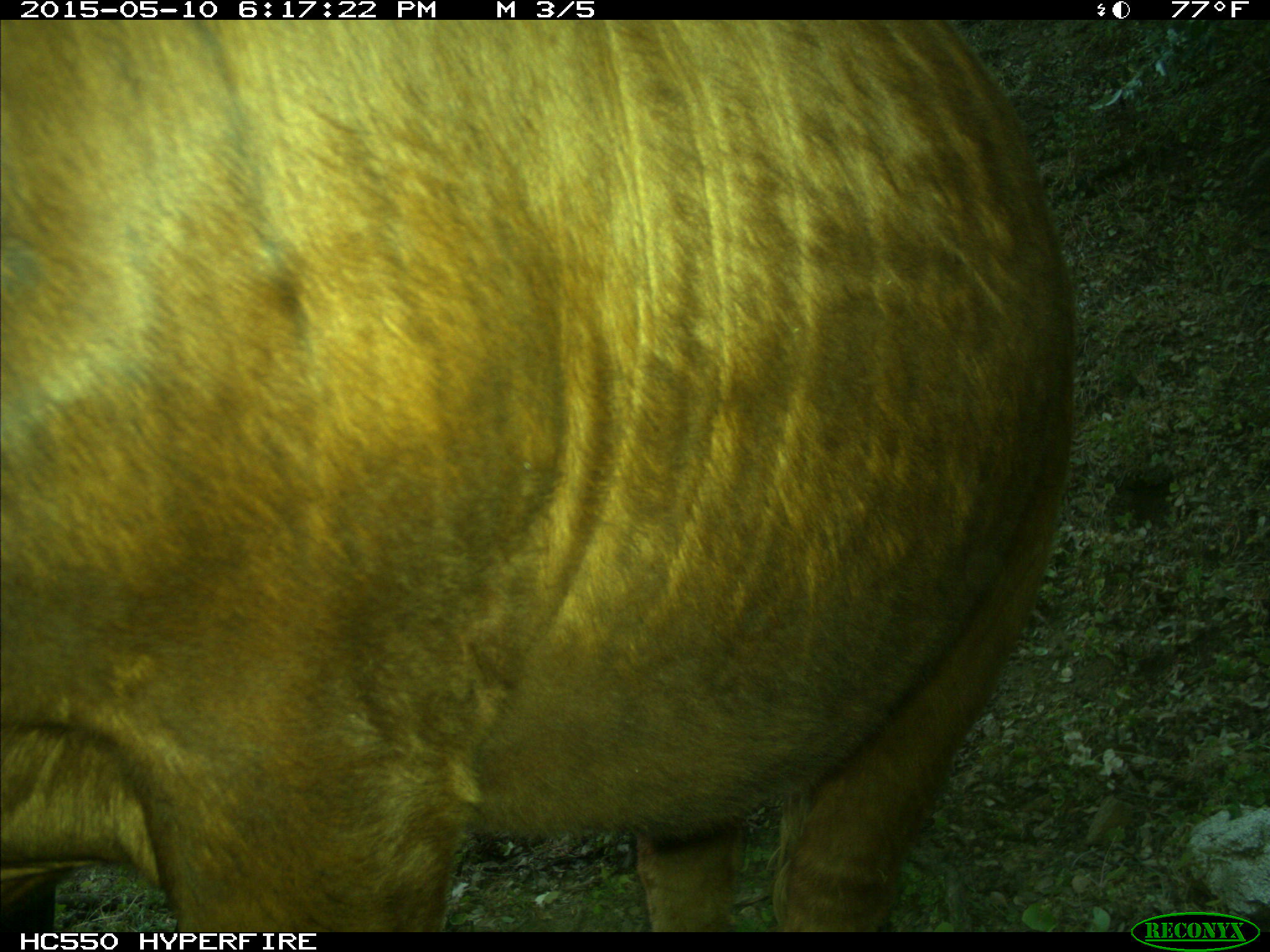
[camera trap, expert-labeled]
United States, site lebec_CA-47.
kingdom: Animalia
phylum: Chordata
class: Mammalia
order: Artiodactyla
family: Bovidae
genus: Bos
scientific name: Bos taurus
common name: domestic cow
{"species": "Bos taurus (domestic cow)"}